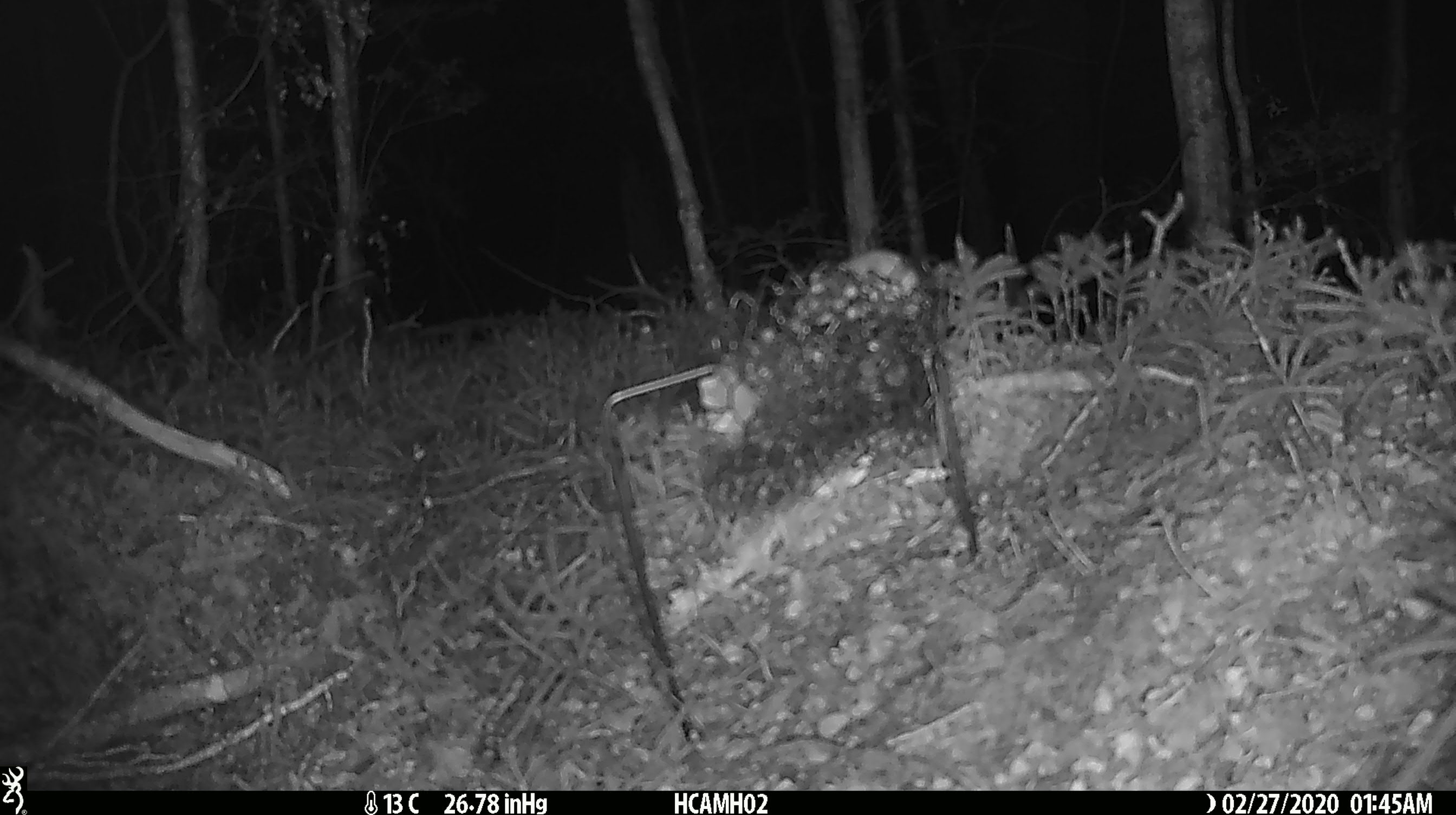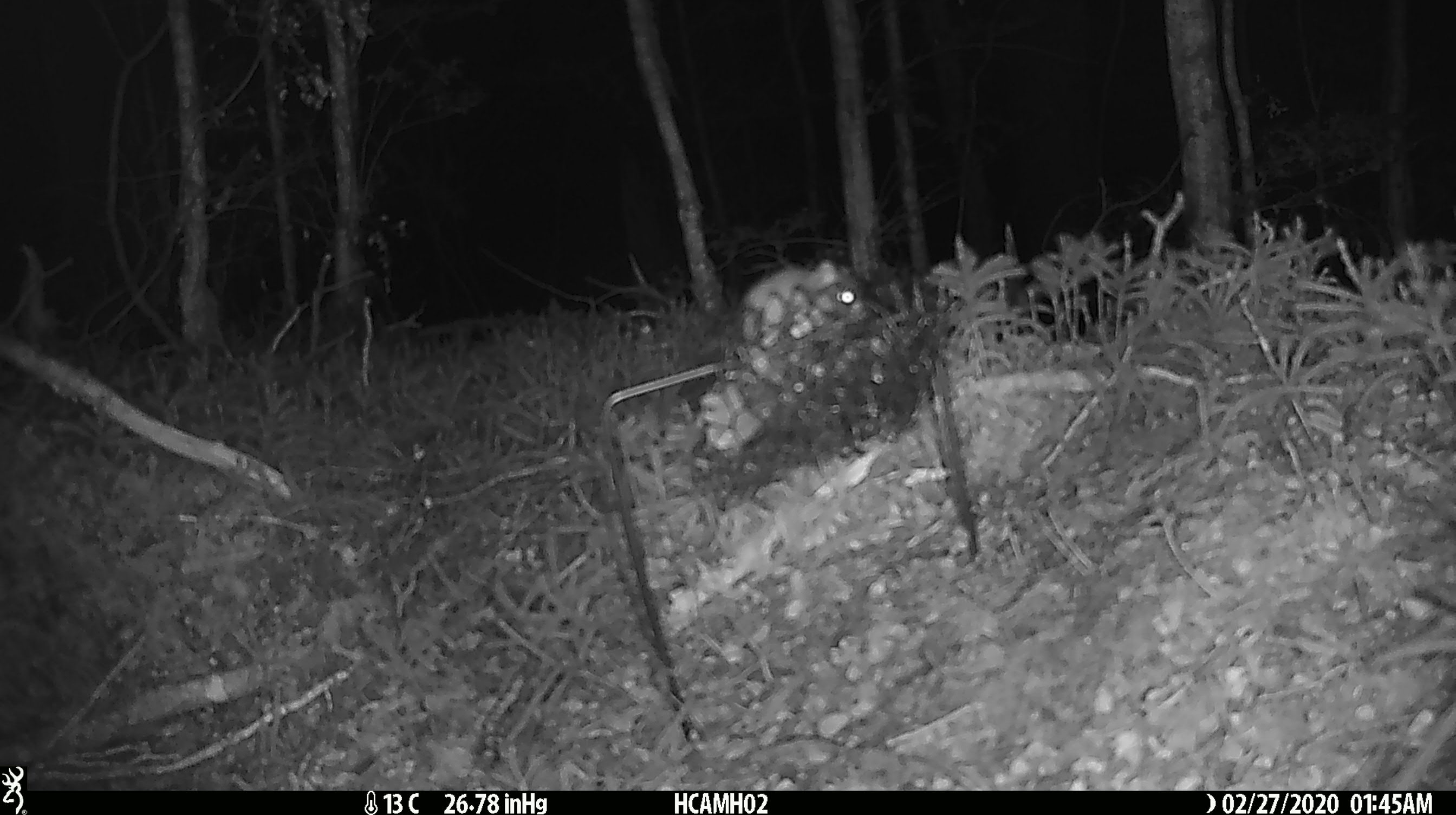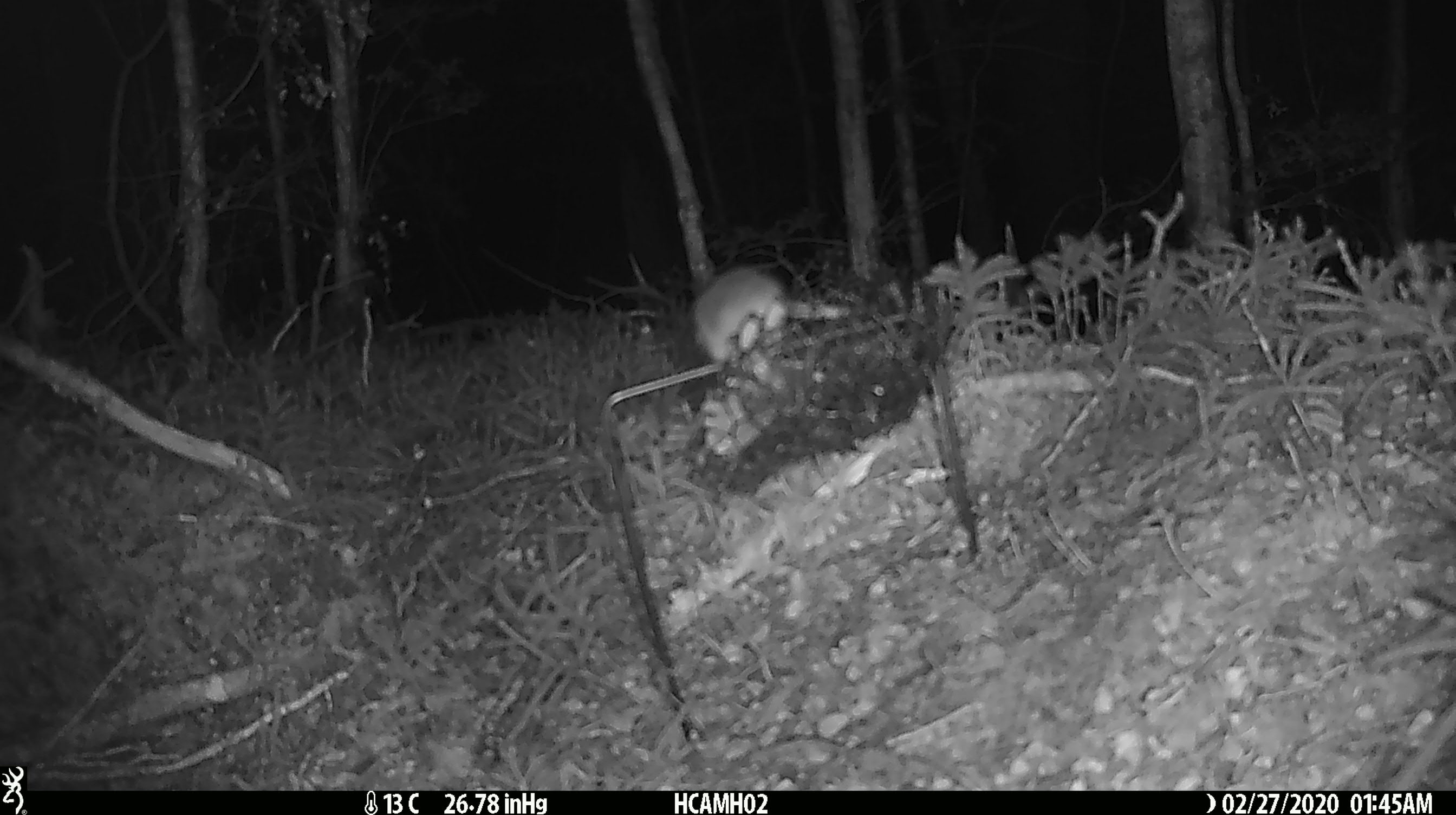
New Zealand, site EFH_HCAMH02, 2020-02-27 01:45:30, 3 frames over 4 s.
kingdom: Animalia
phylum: Chordata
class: Mammalia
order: Rodentia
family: Muridae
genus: Mus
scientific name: Mus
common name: mouse